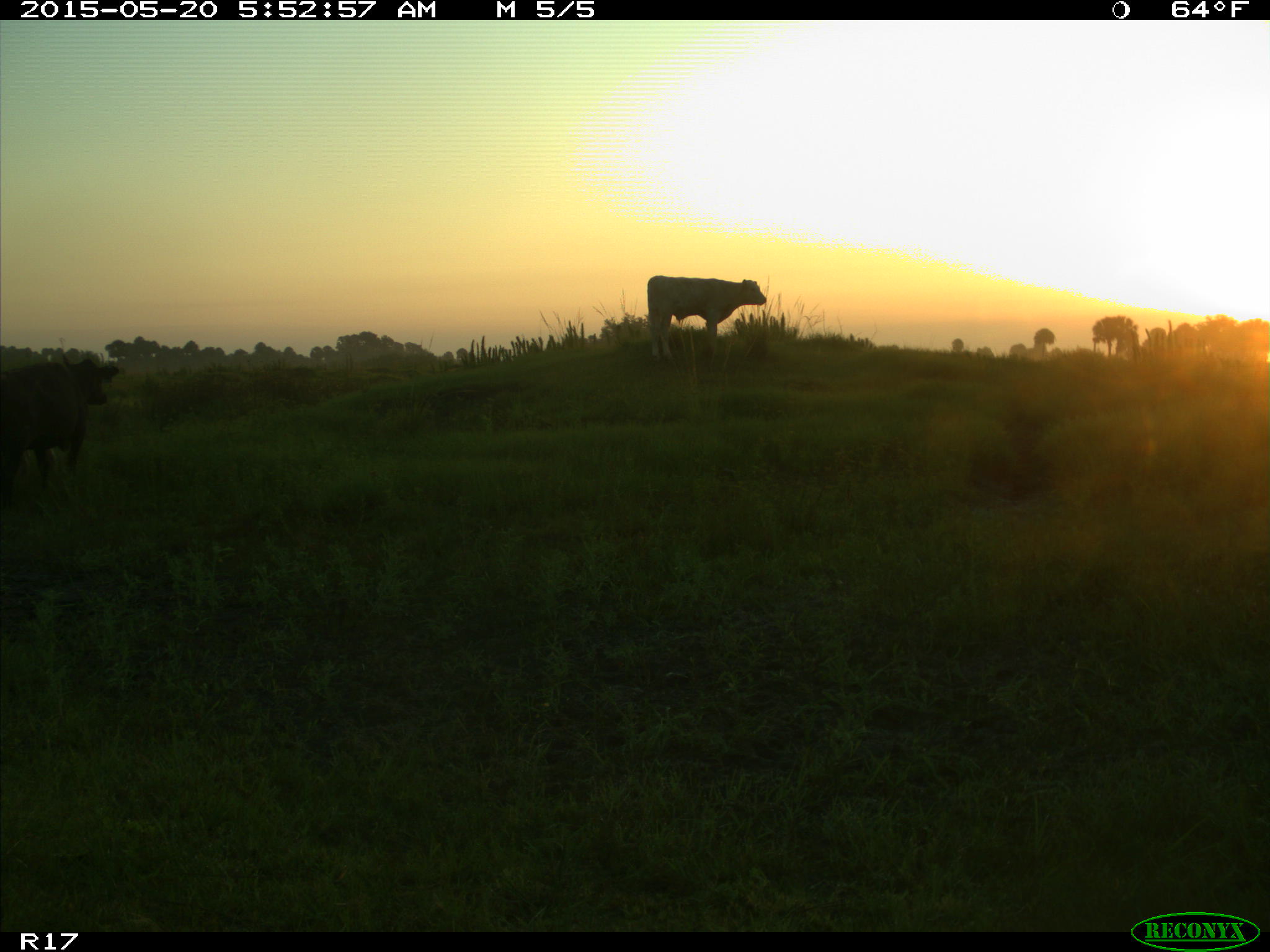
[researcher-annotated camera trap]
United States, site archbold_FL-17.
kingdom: Animalia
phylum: Chordata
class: Mammalia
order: Artiodactyla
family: Bovidae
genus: Bos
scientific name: Bos taurus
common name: domestic cow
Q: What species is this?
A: Bos taurus (domestic cow).